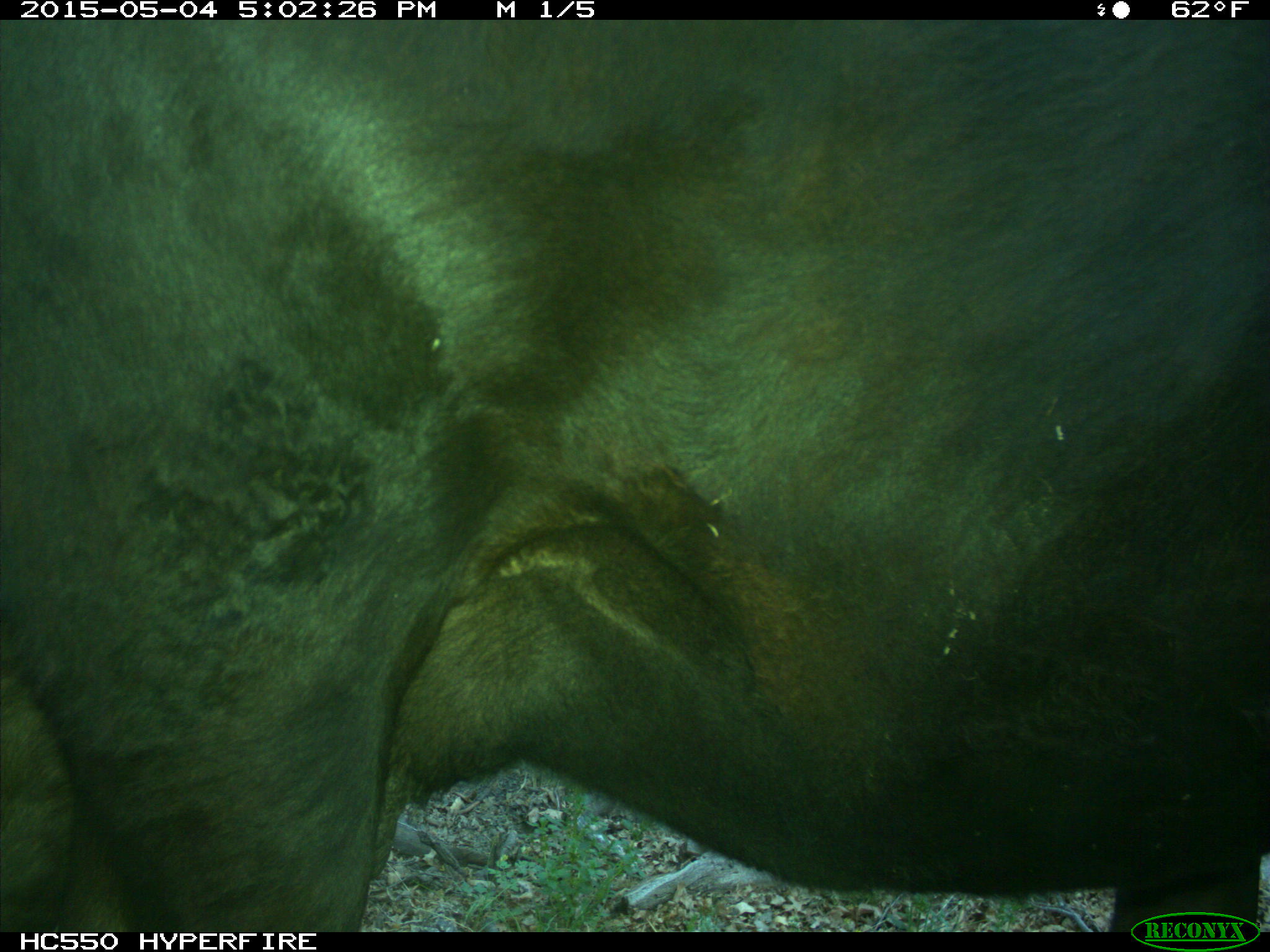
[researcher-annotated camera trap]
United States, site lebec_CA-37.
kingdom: Animalia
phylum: Chordata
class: Mammalia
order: Artiodactyla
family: Bovidae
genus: Bos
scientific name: Bos taurus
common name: domestic cow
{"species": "Bos taurus (domestic cow)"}